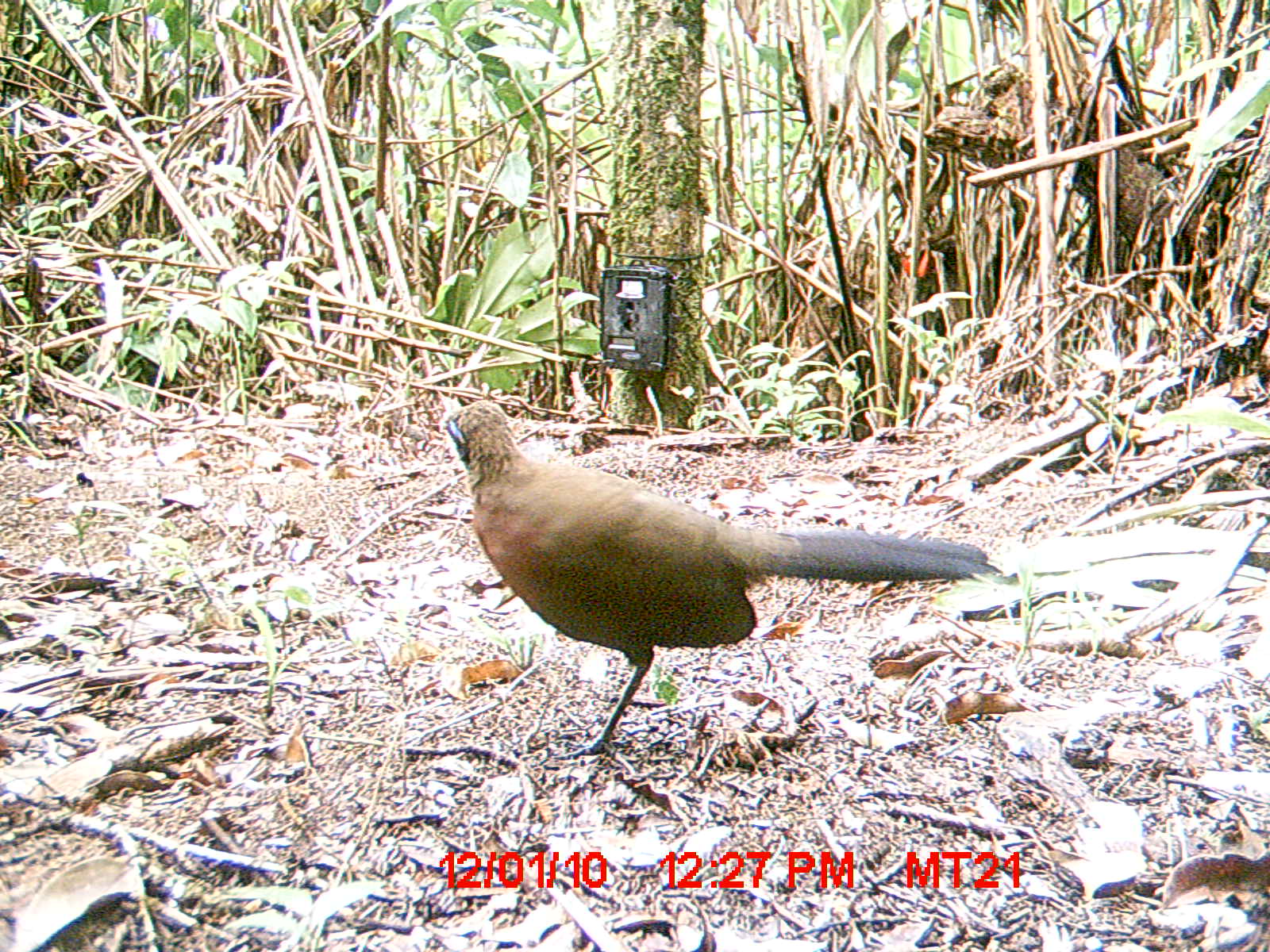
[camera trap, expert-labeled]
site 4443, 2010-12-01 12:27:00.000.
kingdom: Animalia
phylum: Chordata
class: Aves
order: Cuculiformes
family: Cuculidae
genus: Coua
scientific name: Coua serriana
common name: red-breasted coua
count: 1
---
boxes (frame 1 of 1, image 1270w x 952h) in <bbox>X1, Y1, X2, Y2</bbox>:
coua serriana: <bbox>438, 397, 998, 770</bbox>